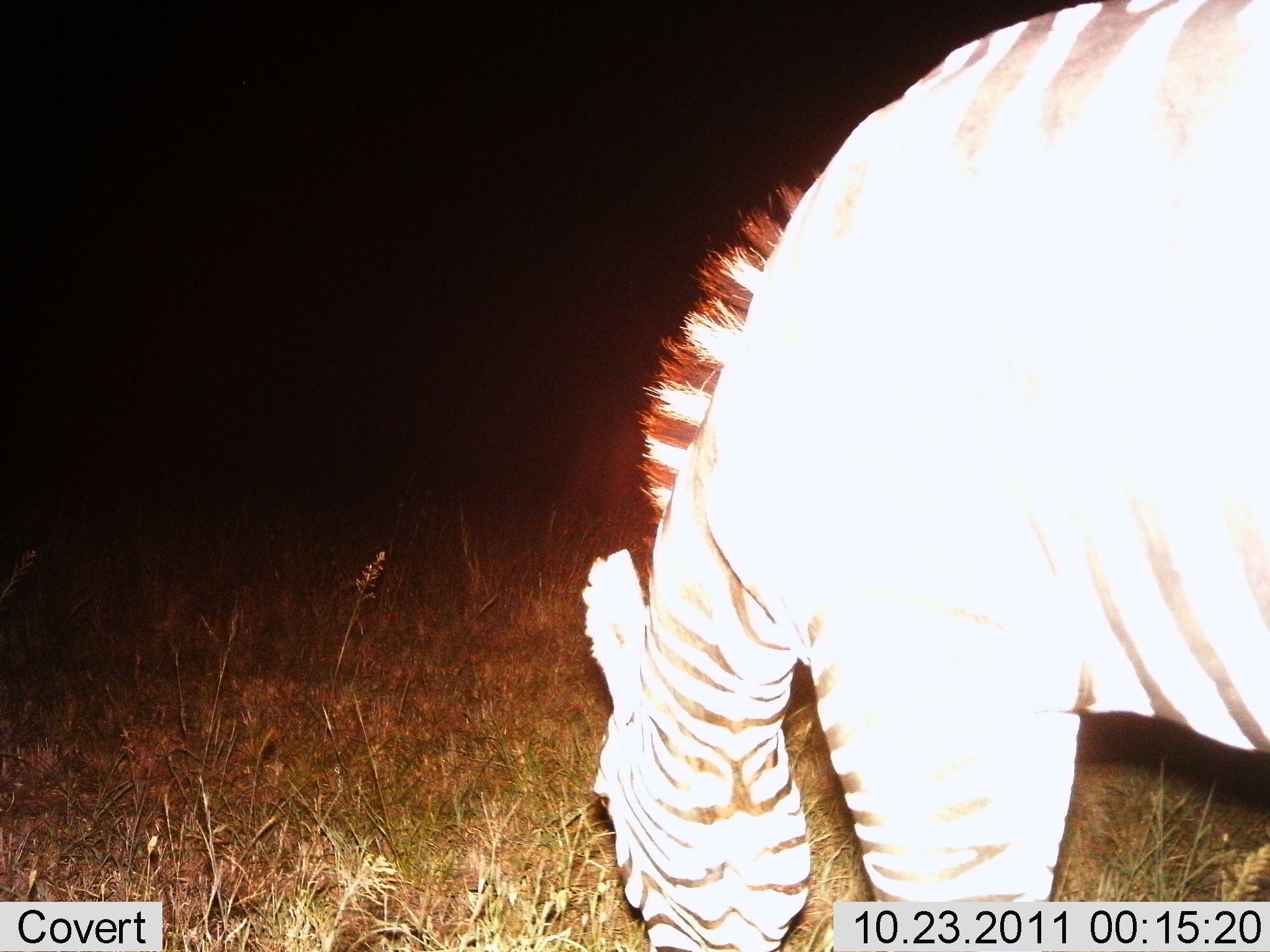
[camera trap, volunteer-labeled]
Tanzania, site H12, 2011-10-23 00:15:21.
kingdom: Animalia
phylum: Chordata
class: Mammalia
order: Perissodactyla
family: Equidae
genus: Equus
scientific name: Equus quagga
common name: plains zebra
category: zebra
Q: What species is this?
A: Zebra (plains zebra) (Equus quagga).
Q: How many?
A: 1.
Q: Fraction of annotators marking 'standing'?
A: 17%.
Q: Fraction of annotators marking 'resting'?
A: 0%.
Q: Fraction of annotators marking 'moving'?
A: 0%.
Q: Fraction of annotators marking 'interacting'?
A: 0%.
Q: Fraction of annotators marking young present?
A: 0%.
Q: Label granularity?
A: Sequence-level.